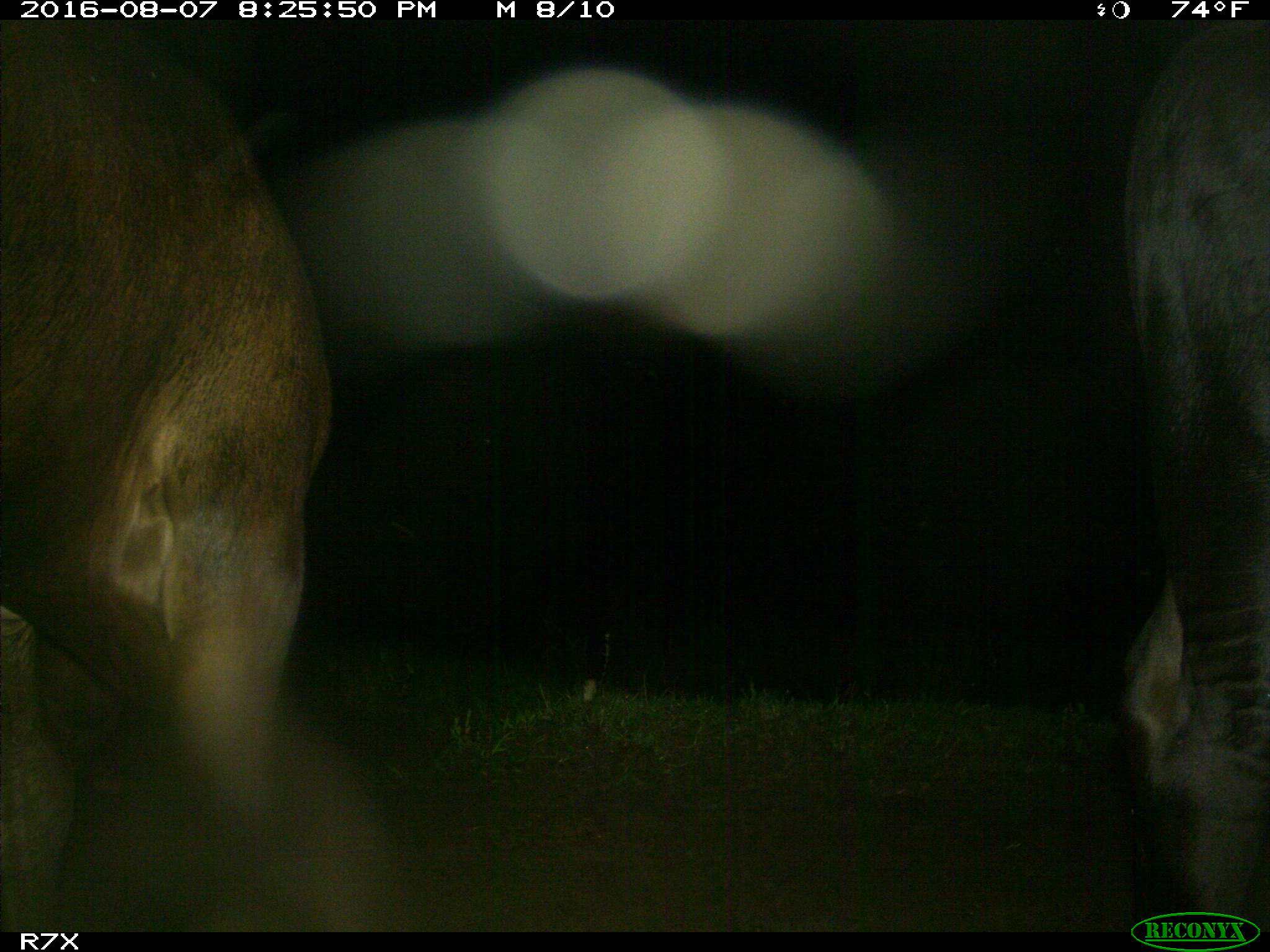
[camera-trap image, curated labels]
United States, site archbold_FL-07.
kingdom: Animalia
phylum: Chordata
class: Mammalia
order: Artiodactyla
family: Bovidae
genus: Bos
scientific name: Bos taurus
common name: domestic cow